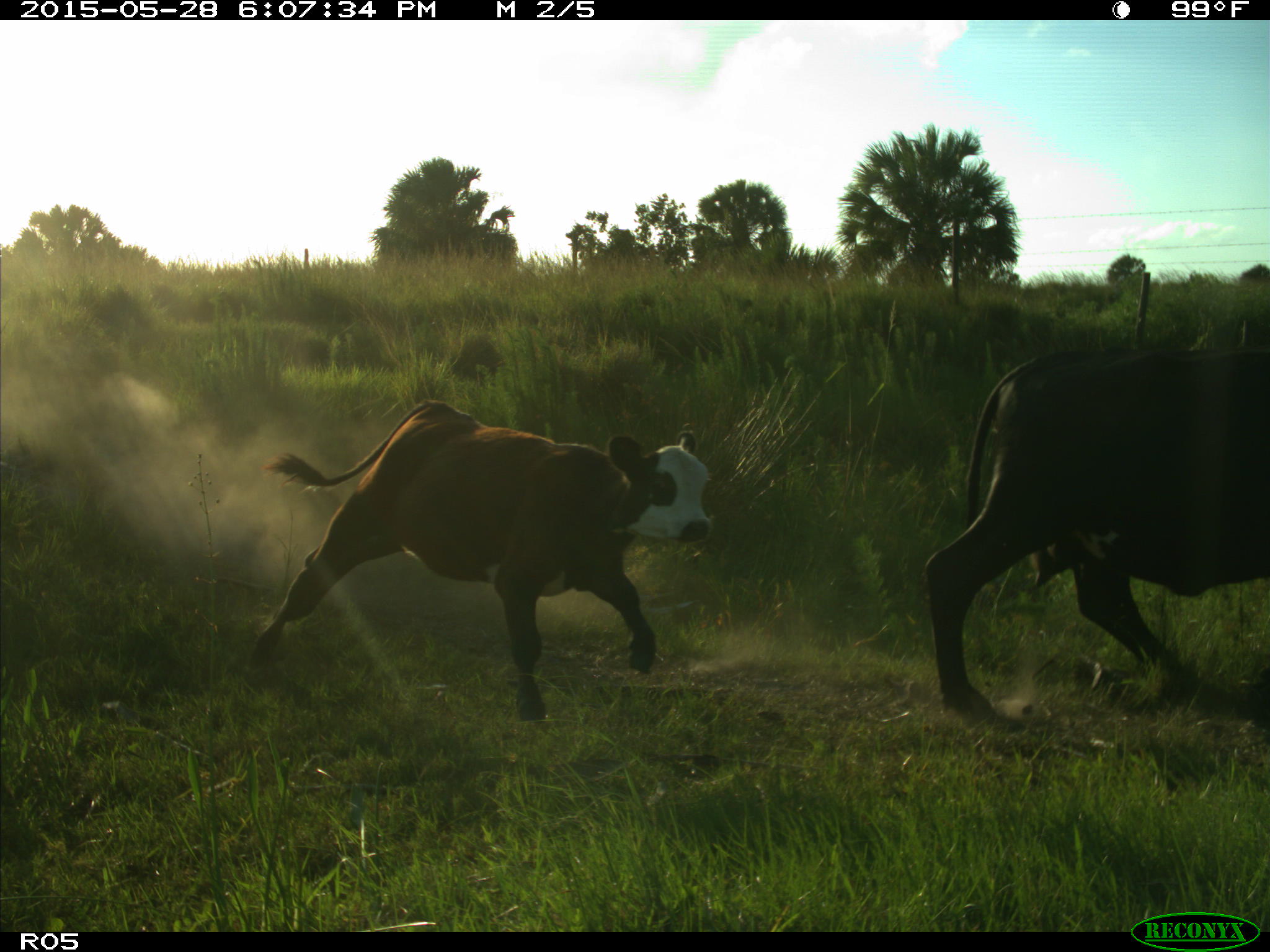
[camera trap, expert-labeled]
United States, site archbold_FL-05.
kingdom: Animalia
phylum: Chordata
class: Mammalia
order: Artiodactyla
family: Bovidae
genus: Bos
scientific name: Bos taurus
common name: domestic cow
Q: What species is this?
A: Bos taurus (domestic cow).